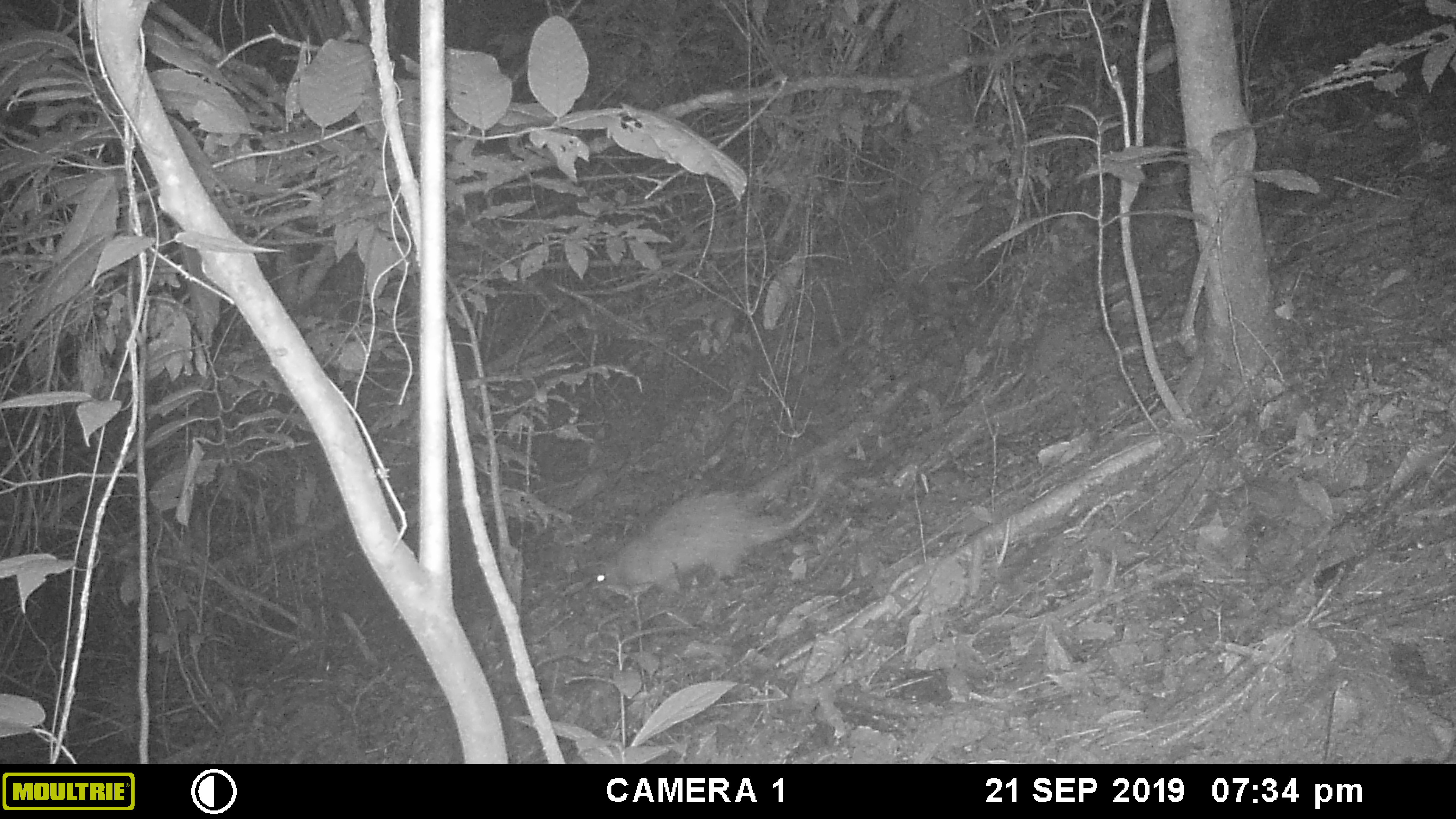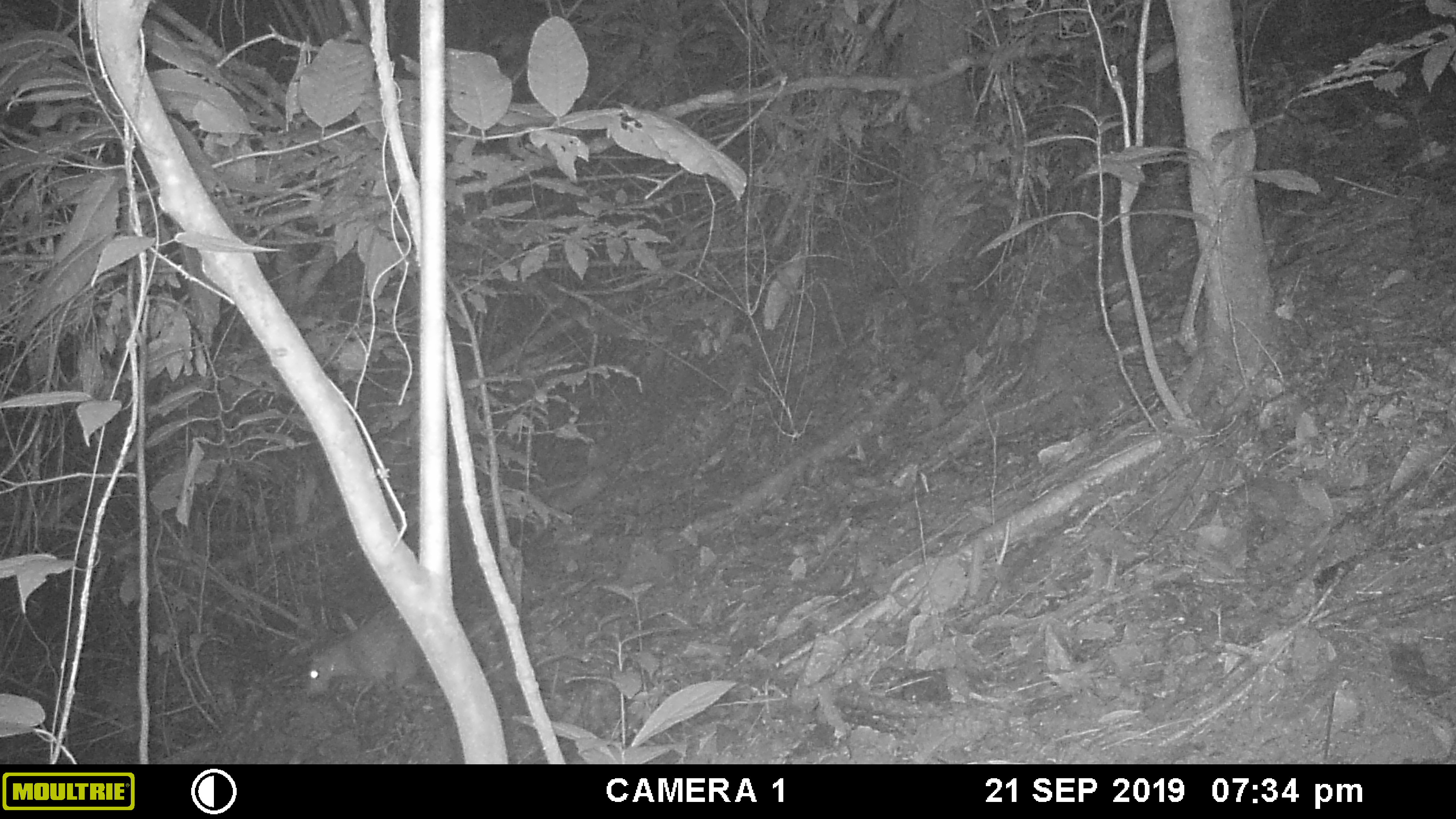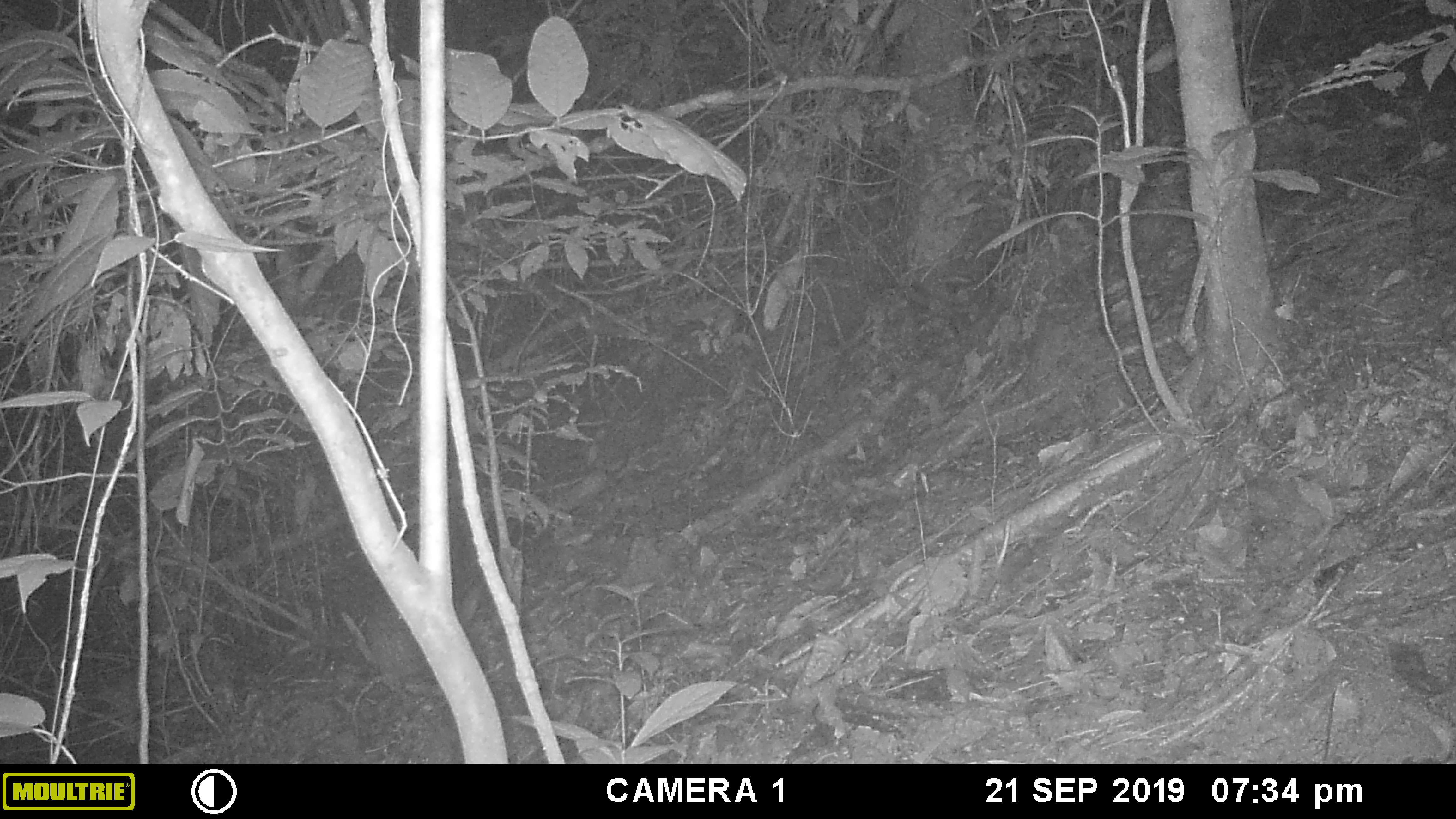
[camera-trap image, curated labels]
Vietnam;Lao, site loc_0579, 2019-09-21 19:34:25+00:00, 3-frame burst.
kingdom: Animalia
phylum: Chordata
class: Mammalia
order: Rodentia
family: Hystricidae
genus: Atherurus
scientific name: Atherurus macrourus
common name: asiatic brush-tailed porcupine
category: asiatic brush tailed porcupine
Asiatic brush tailed porcupine (asiatic brush-tailed porcupine) (Atherurus macrourus). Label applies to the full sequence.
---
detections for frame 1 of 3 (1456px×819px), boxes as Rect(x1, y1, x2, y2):
asiatic brush tailed porcupine: Rect(584, 490, 820, 592)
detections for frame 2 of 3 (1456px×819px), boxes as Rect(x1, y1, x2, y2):
asiatic brush tailed porcupine: Rect(305, 603, 424, 698)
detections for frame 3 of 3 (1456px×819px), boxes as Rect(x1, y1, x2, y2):
asiatic brush tailed porcupine: Rect(367, 572, 429, 691)